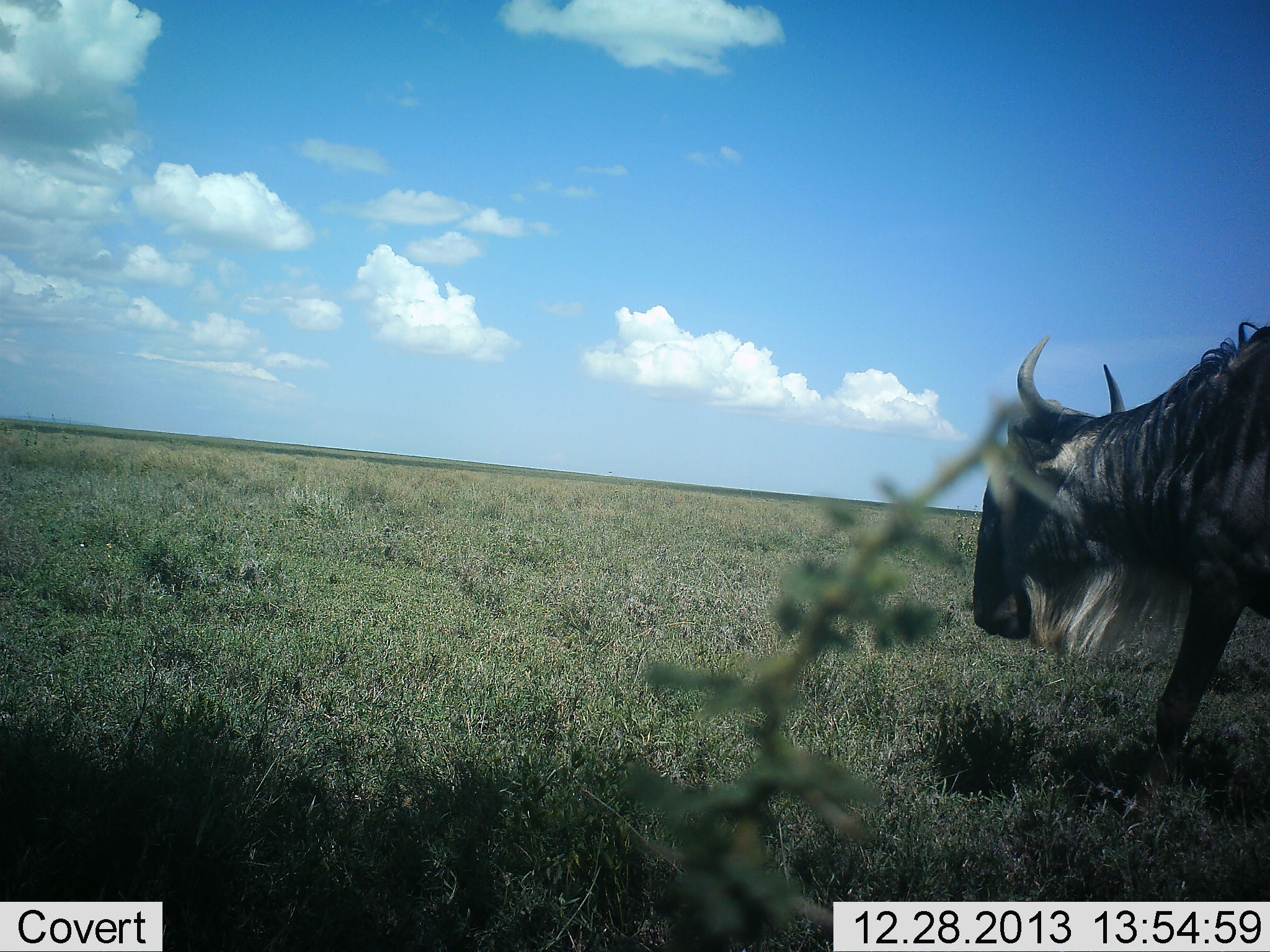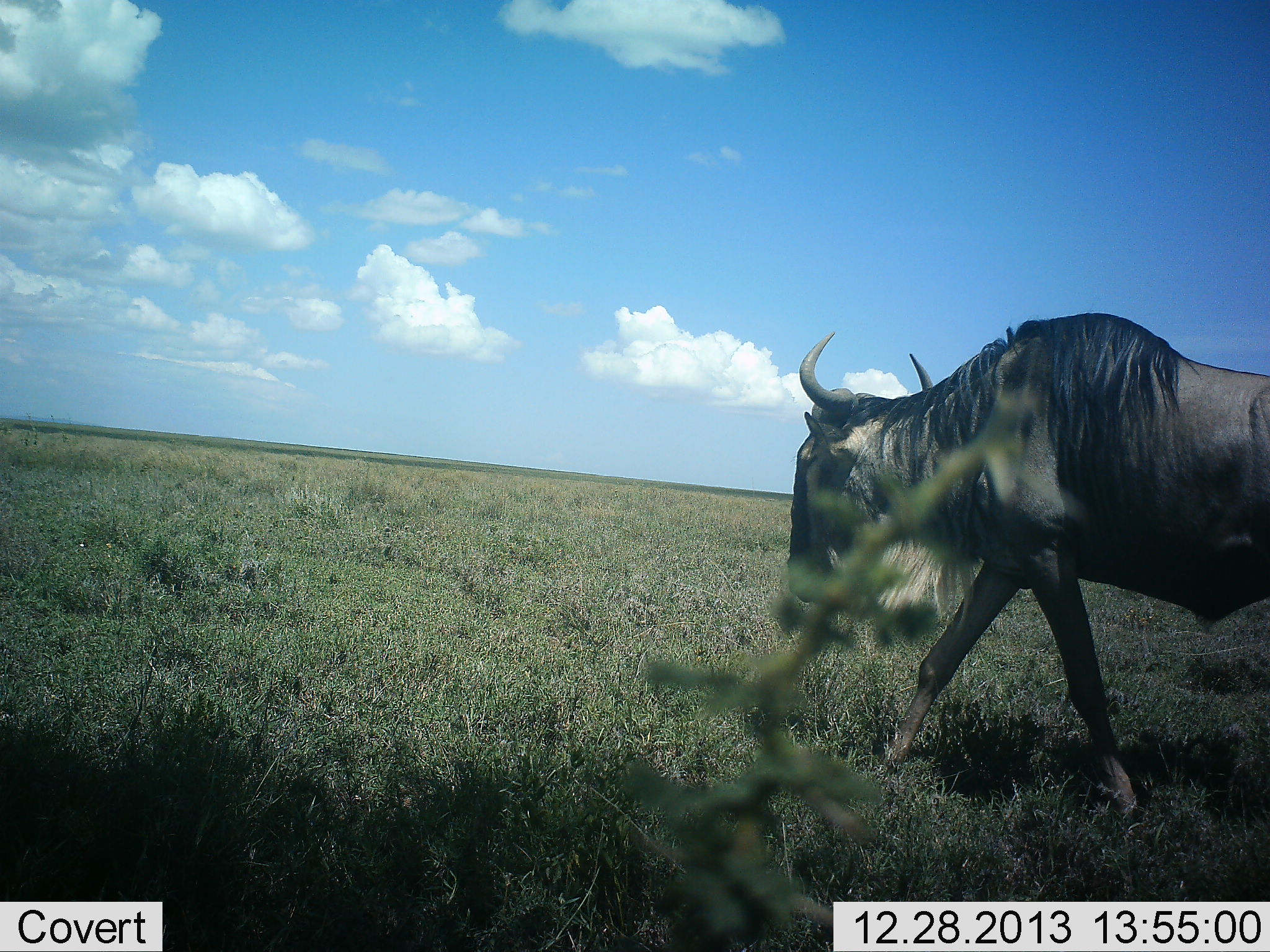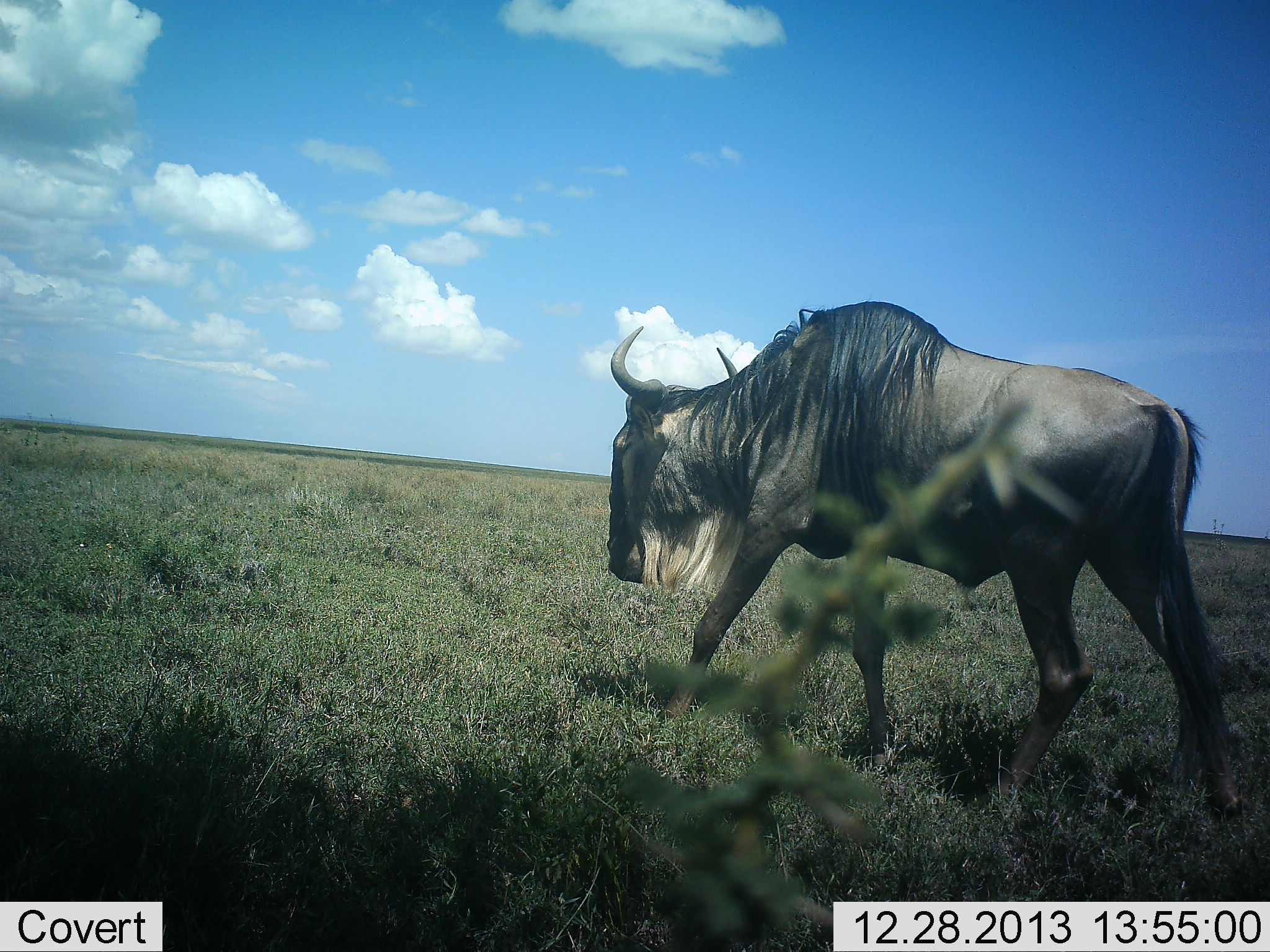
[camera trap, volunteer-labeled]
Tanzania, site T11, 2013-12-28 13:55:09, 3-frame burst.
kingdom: Animalia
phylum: Chordata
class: Mammalia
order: Artiodactyla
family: Bovidae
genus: Connochaetes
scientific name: Connochaetes taurinus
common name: blue wildebeest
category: wildebeest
Wildebeest (blue wildebeest) (Connochaetes taurinus), count 1. Behavior (volunteer vote fractions): standing 0%, resting 0%, moving 100%, interacting 0%. Young present (vote fraction): 0%. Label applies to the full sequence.